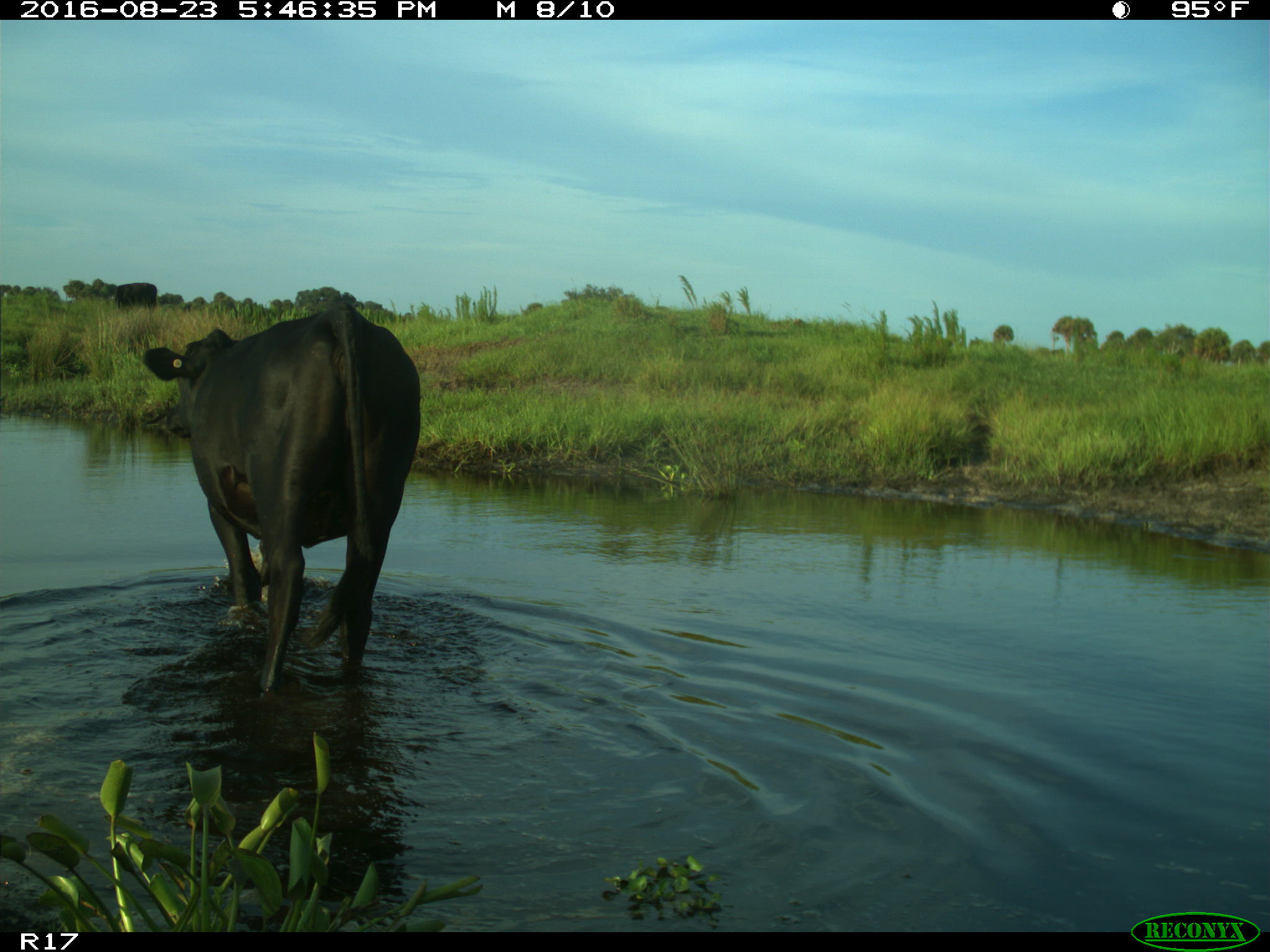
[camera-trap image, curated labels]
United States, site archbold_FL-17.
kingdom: Animalia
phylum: Chordata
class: Mammalia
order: Artiodactyla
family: Bovidae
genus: Bos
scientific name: Bos taurus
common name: domestic cow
Bos taurus (domestic cow).